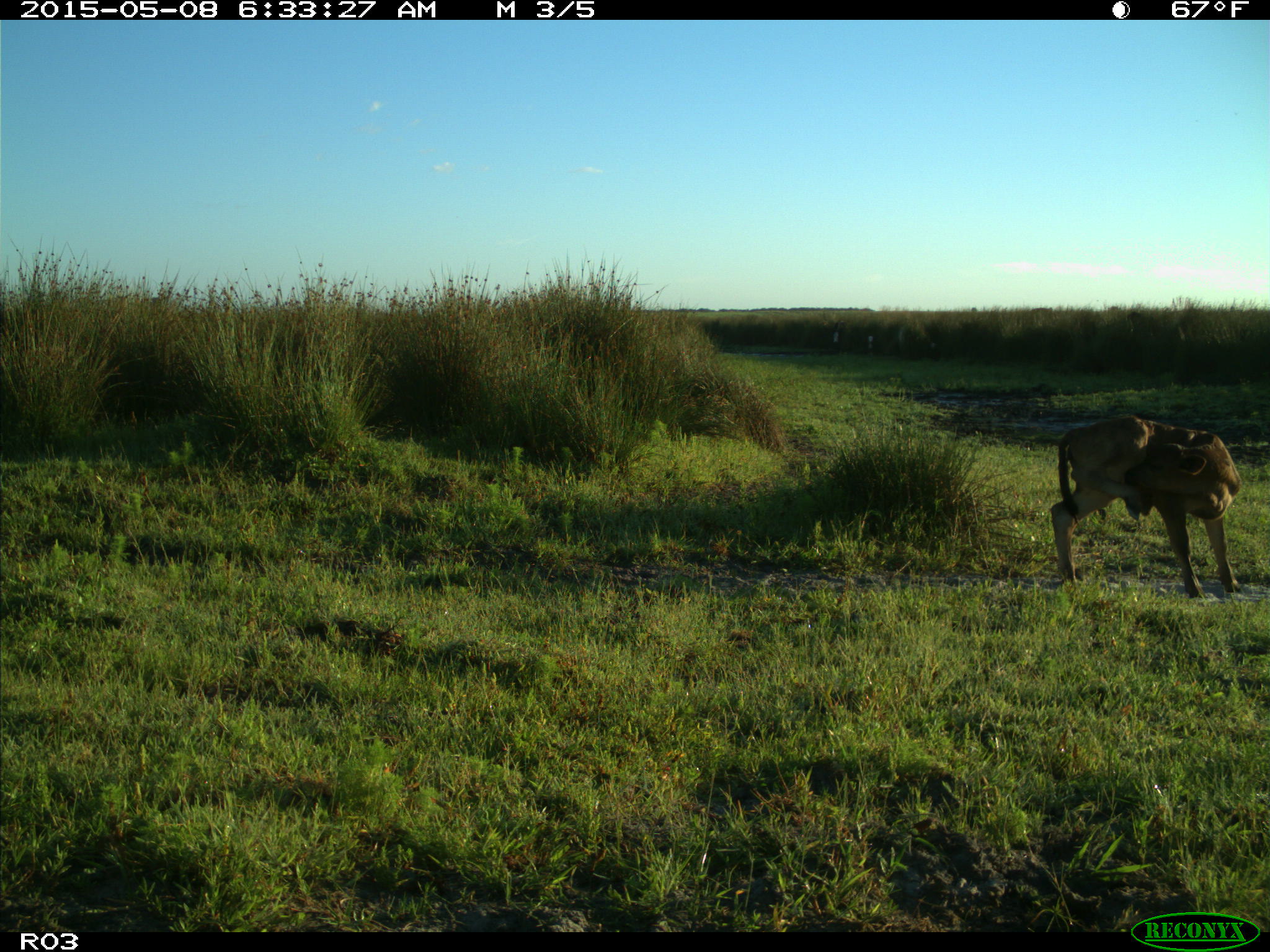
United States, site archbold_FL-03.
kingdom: Animalia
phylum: Chordata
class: Mammalia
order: Artiodactyla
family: Bovidae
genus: Bos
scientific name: Bos taurus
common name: domestic cow